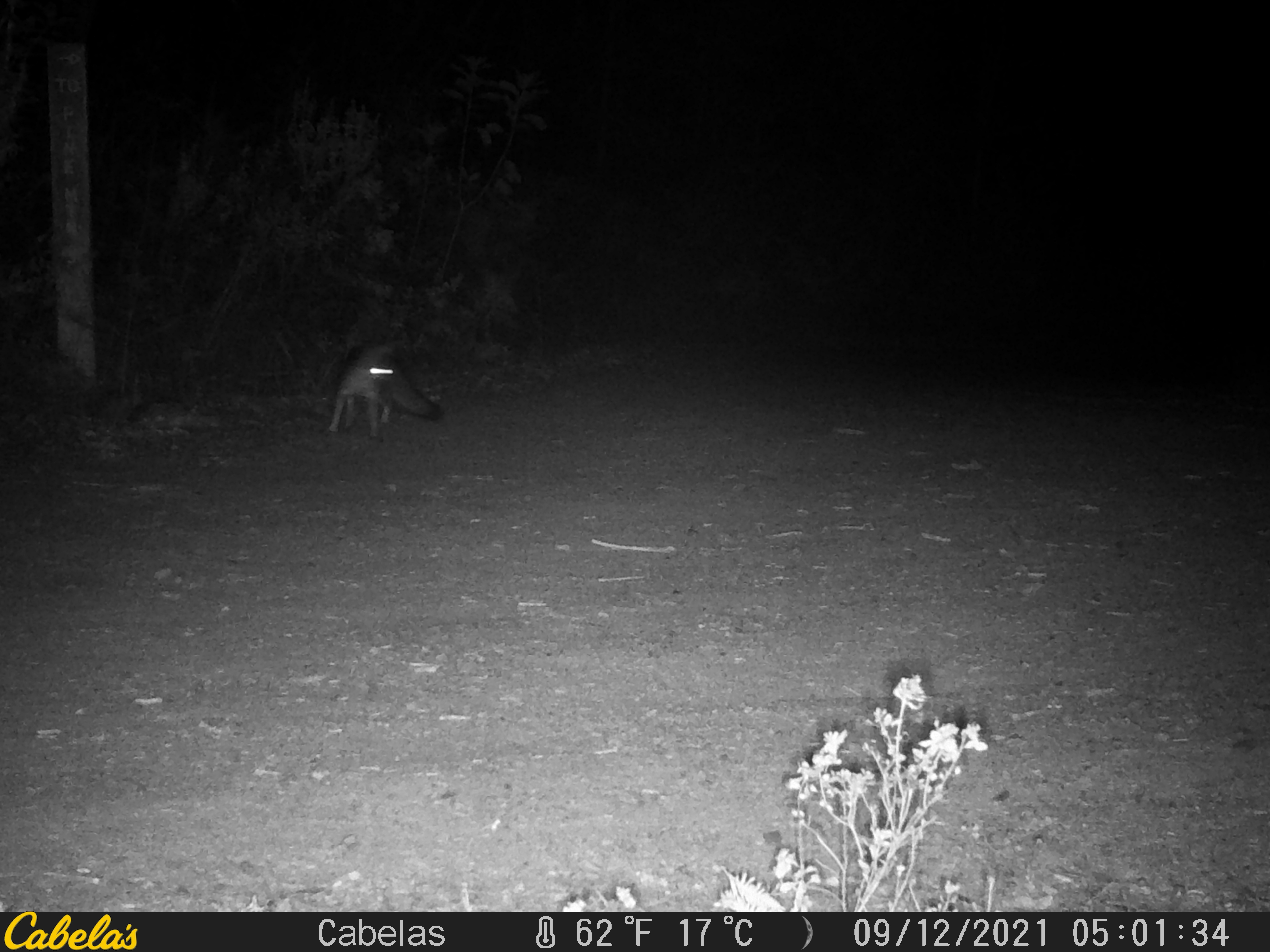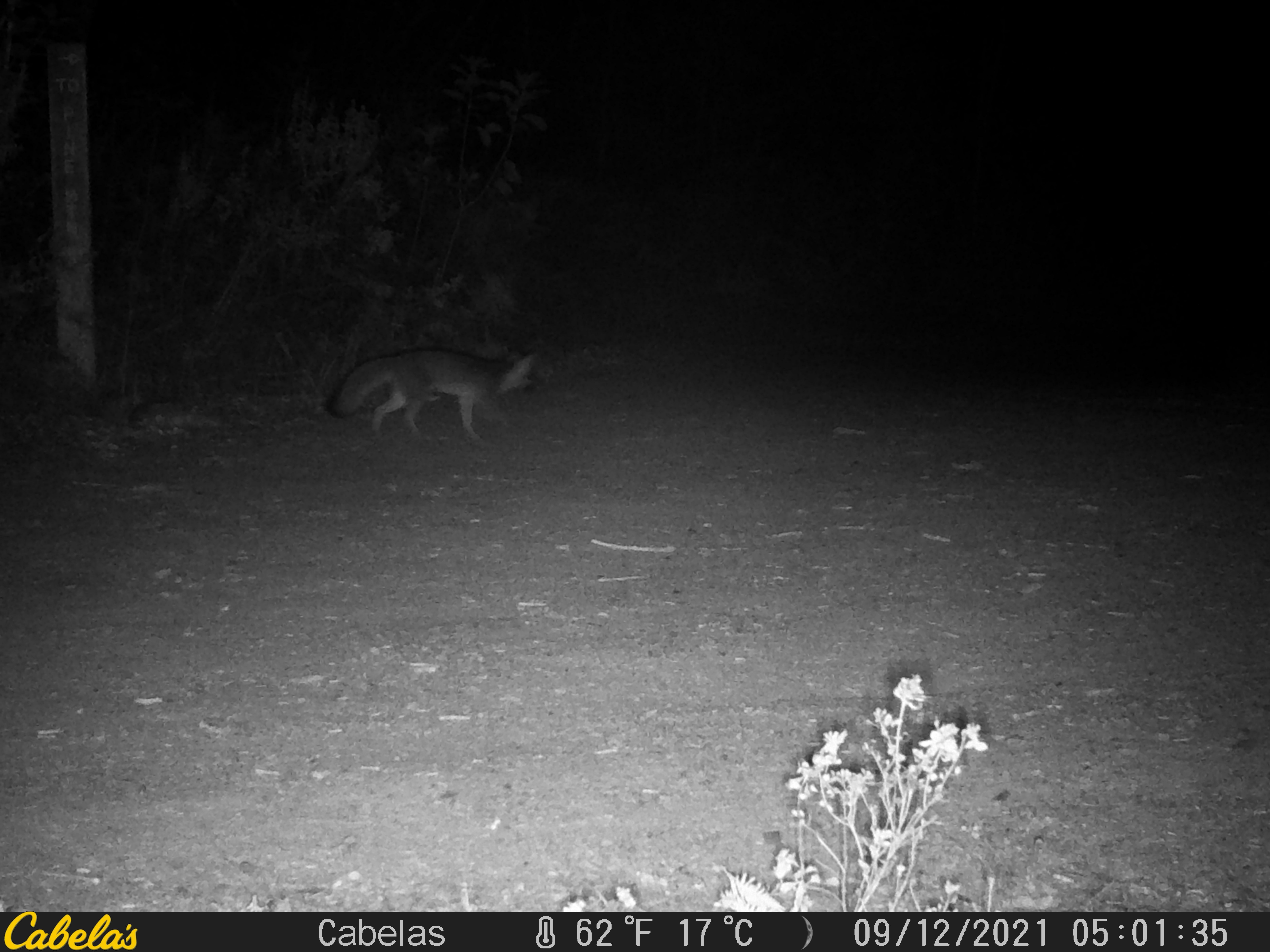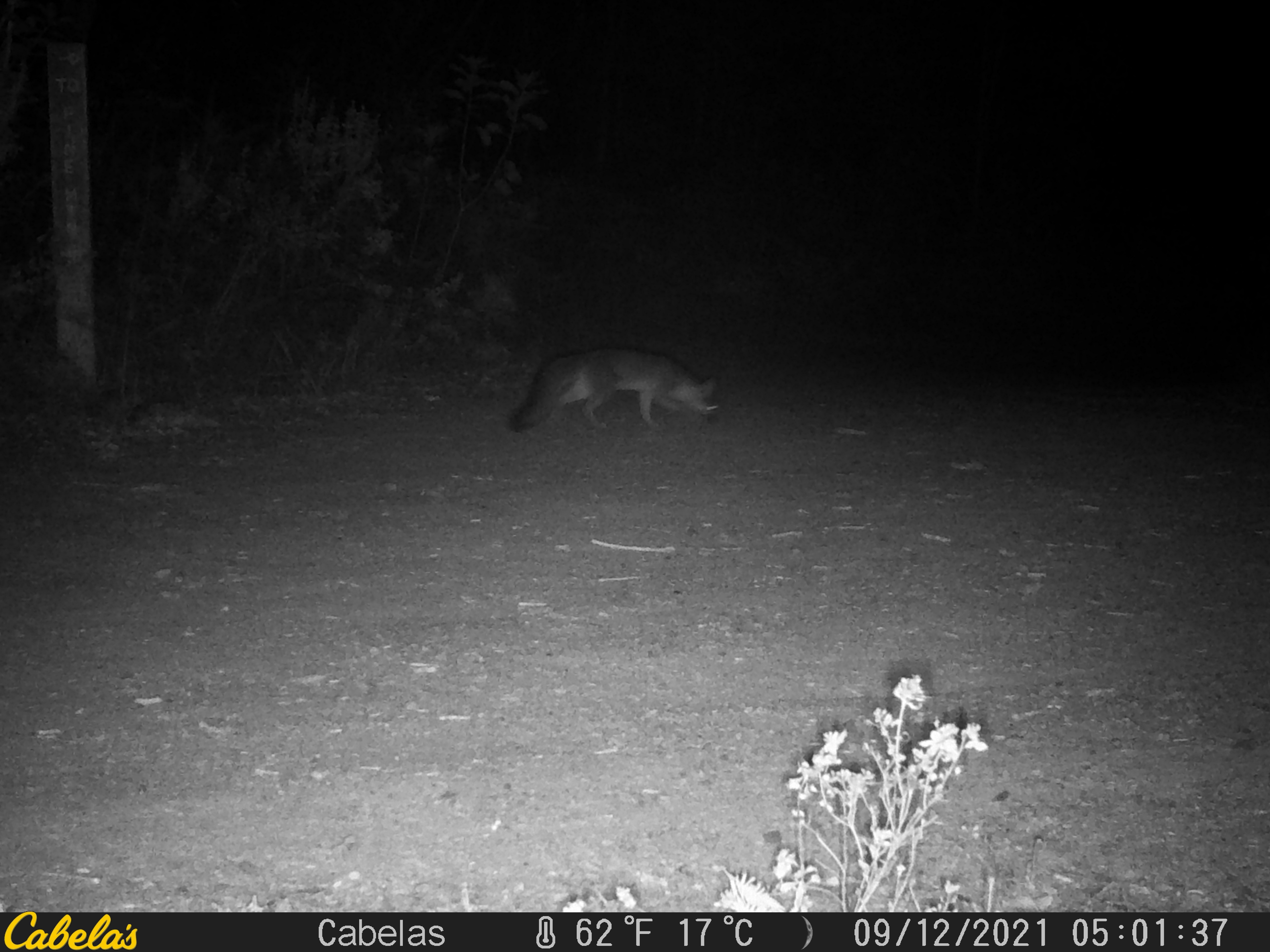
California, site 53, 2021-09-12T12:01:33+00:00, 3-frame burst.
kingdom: Animalia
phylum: Chordata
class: Mammalia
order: Carnivora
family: Canidae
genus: Urocyon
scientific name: Urocyon cinereoargenteus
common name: gray fox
Gray fox (Urocyon cinereoargenteus).